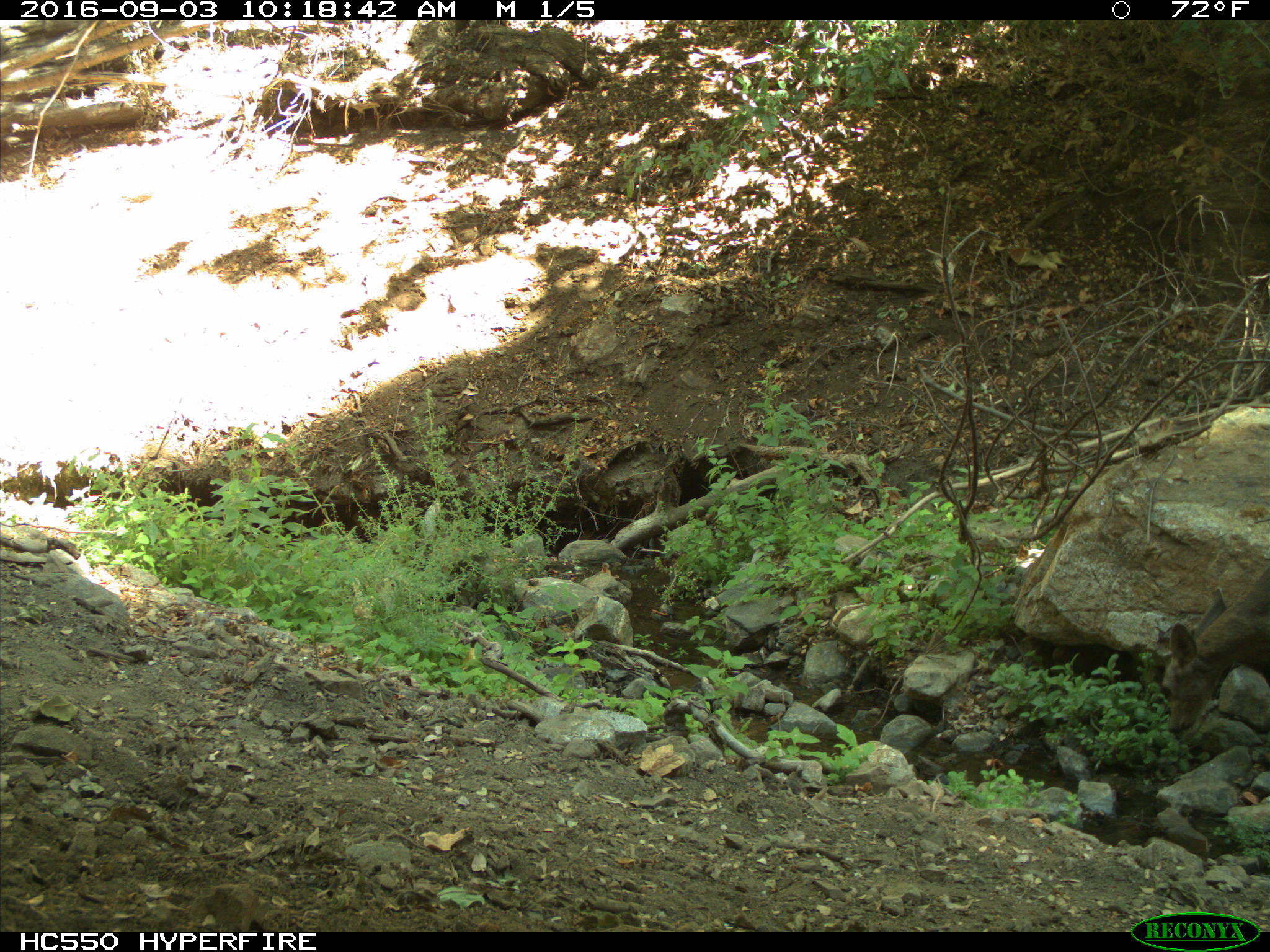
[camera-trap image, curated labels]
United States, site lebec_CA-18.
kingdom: Animalia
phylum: Chordata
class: Mammalia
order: Artiodactyla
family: Cervidae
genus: Odocoileus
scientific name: Odocoileus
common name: deer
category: unidentified deer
Unidentified deer (deer) (Odocoileus).